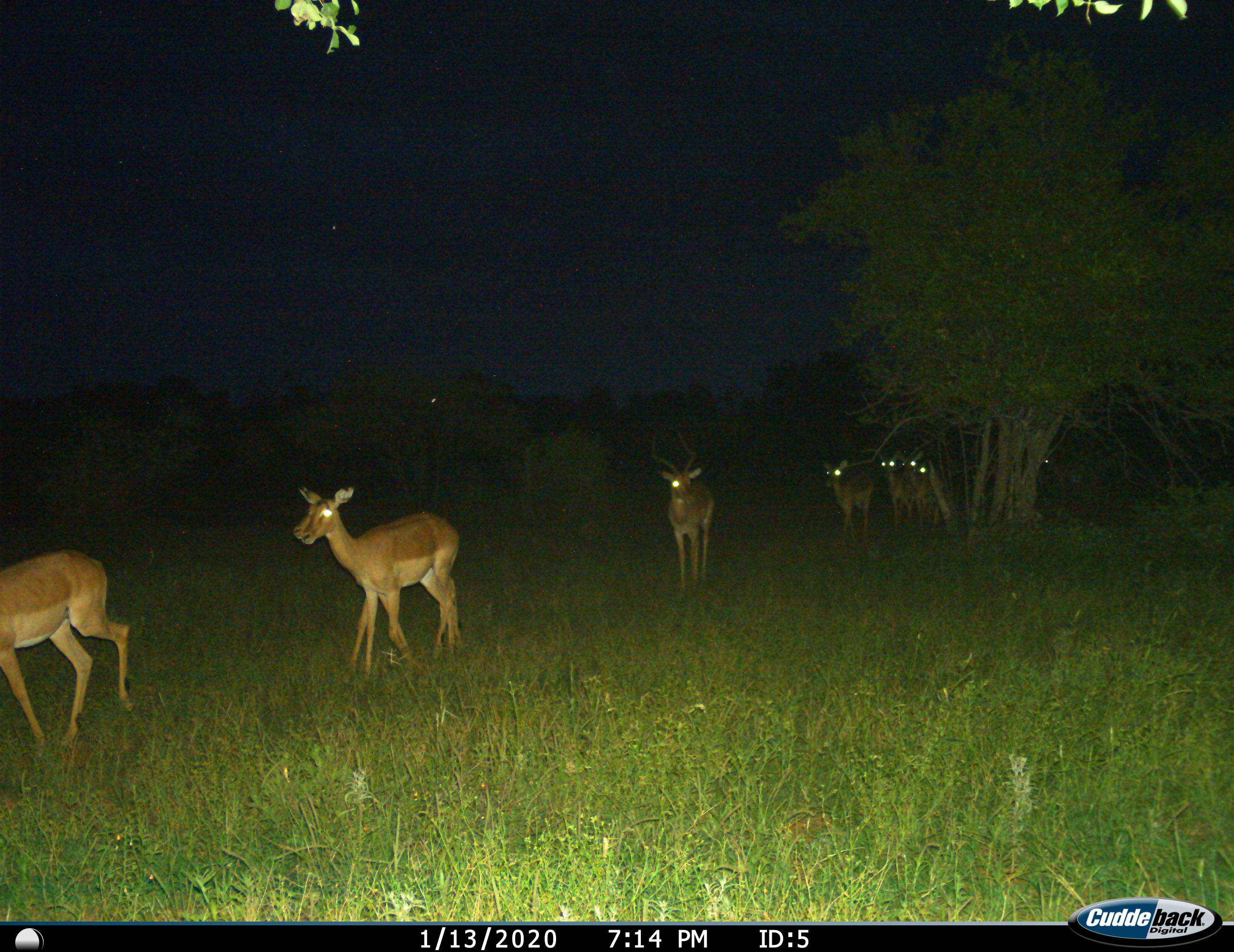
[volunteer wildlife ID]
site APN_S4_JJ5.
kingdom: Animalia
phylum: Chordata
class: Mammalia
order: Artiodactyla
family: Bovidae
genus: Aepyceros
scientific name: Aepyceros melampus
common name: impala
Impala (Aepyceros melampus), count 8. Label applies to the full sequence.